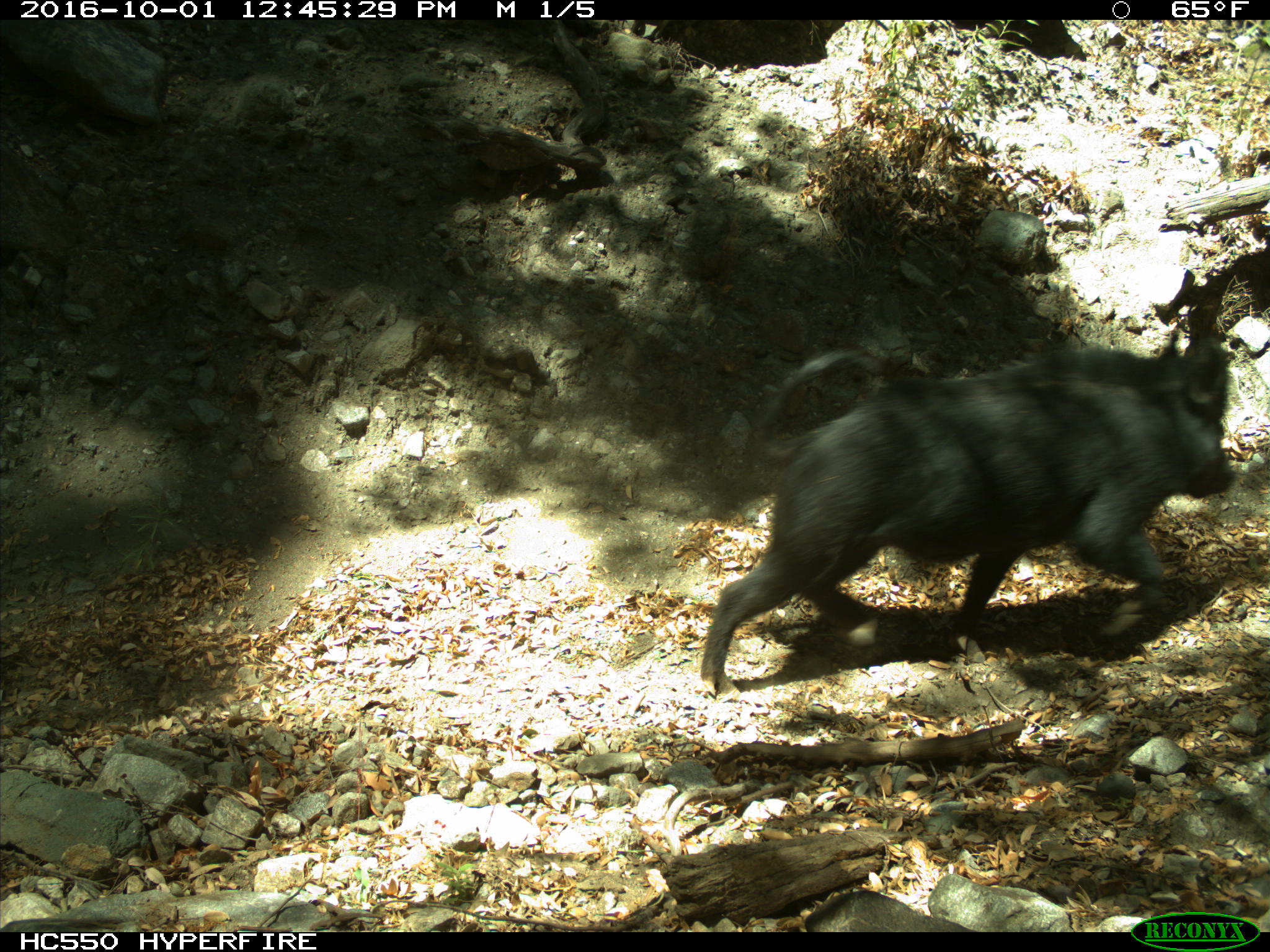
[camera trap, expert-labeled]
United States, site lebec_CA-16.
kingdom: Animalia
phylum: Chordata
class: Mammalia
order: Artiodactyla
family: Suidae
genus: Sus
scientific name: Sus scrofa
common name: wild boar